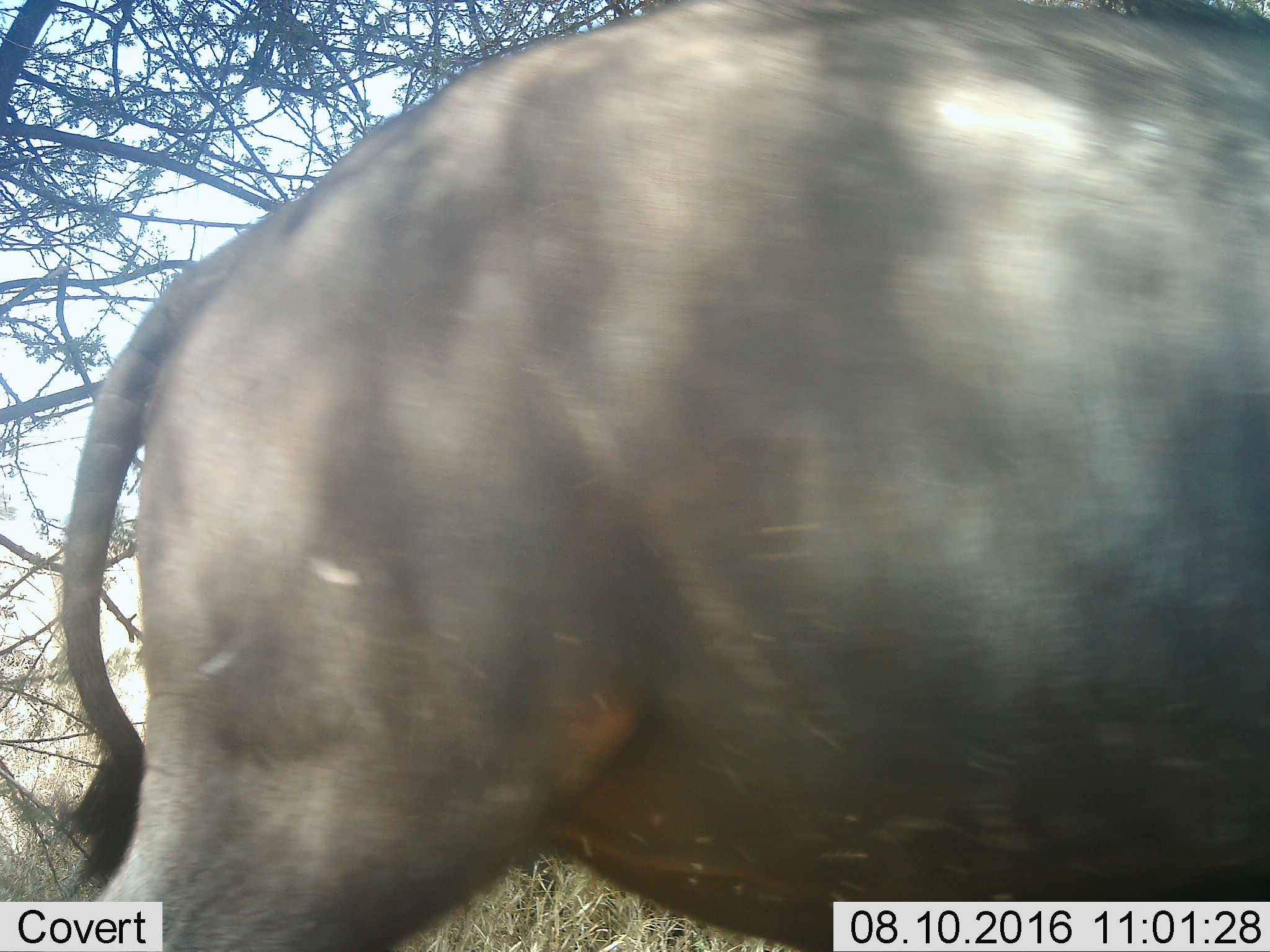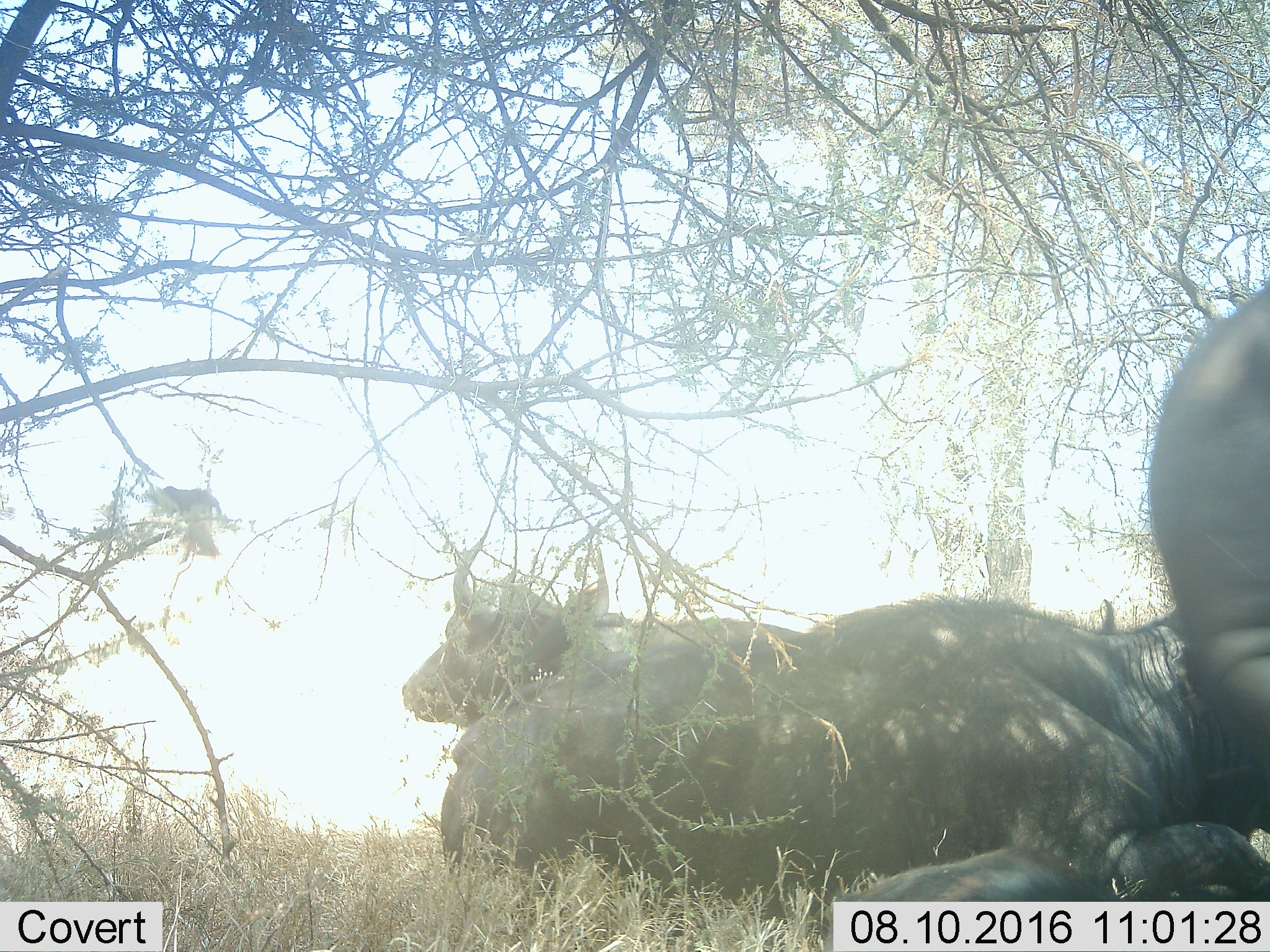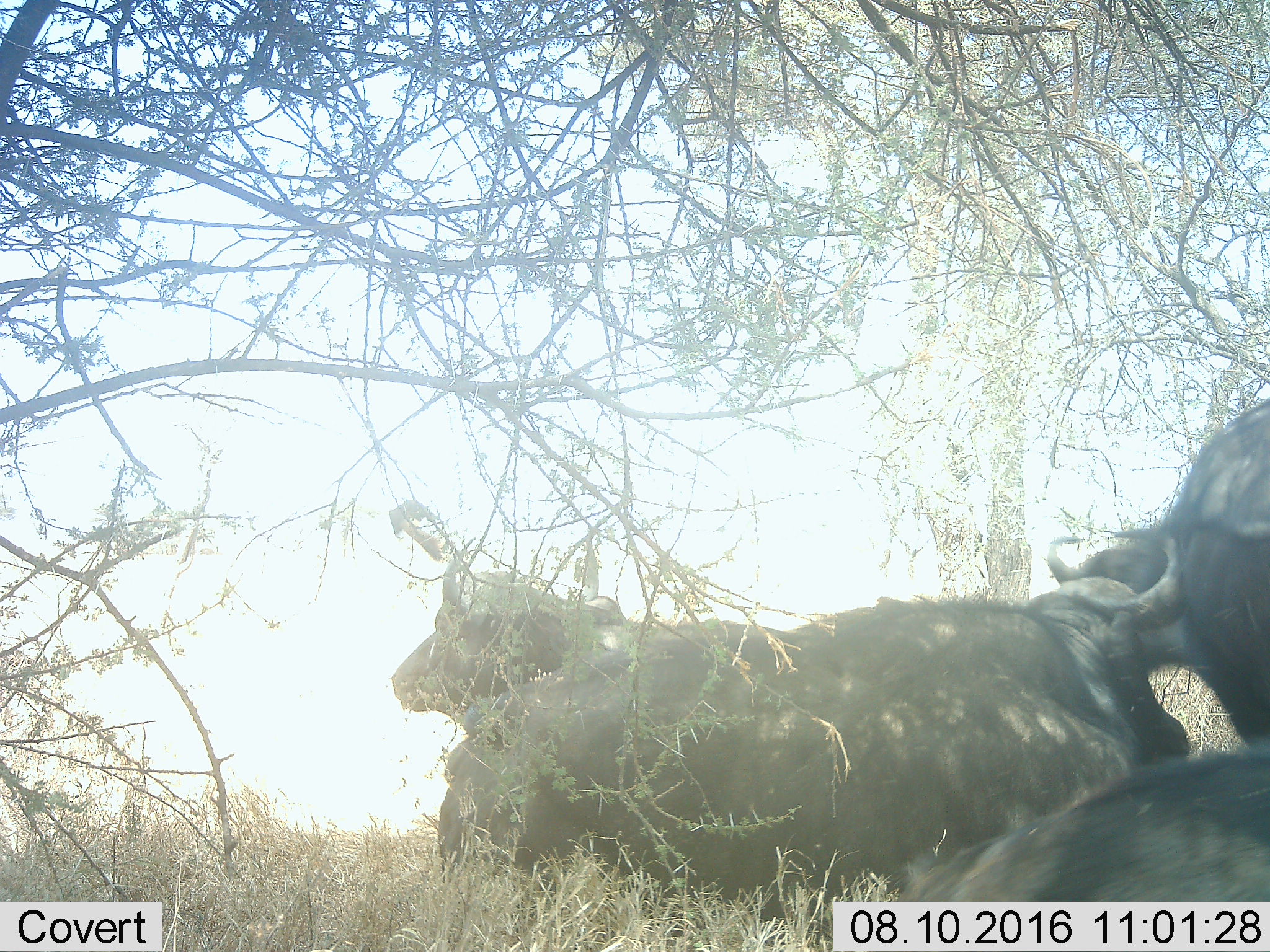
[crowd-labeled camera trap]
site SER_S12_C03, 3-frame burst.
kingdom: Animalia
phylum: Chordata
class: Mammalia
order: Artiodactyla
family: Bovidae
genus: Syncerus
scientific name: Syncerus caffer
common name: african buffalo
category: buffalo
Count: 4.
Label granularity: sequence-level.